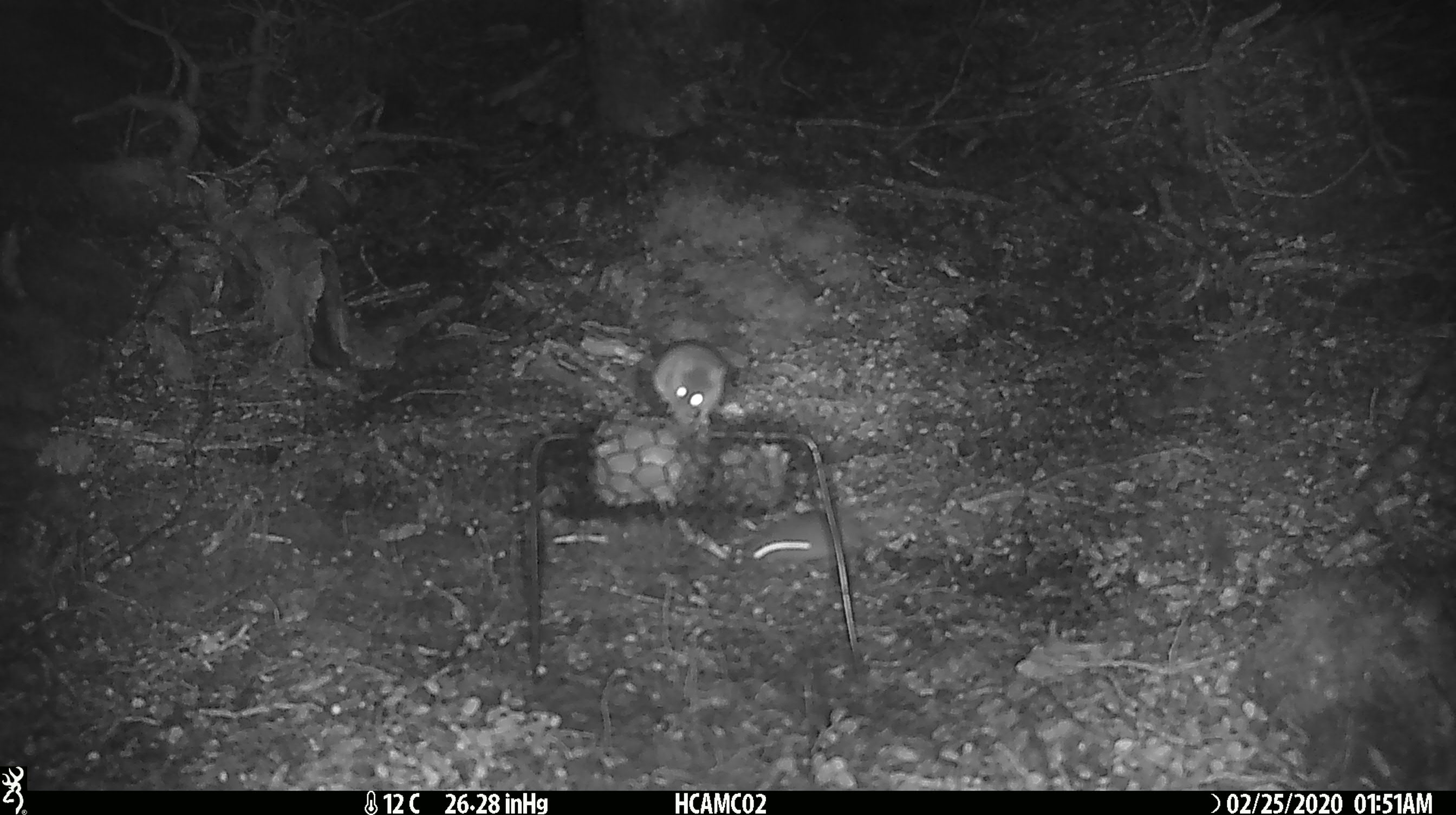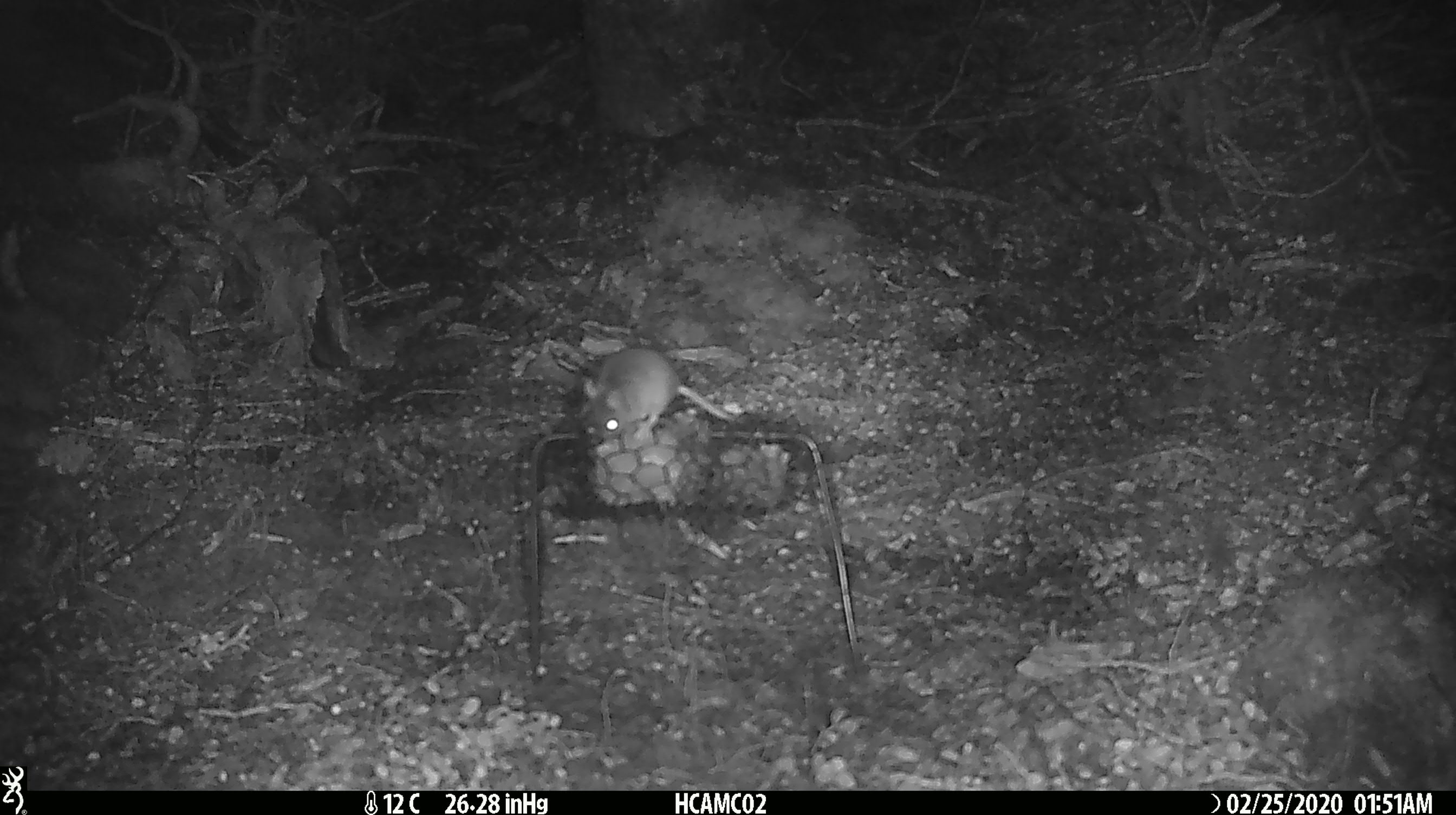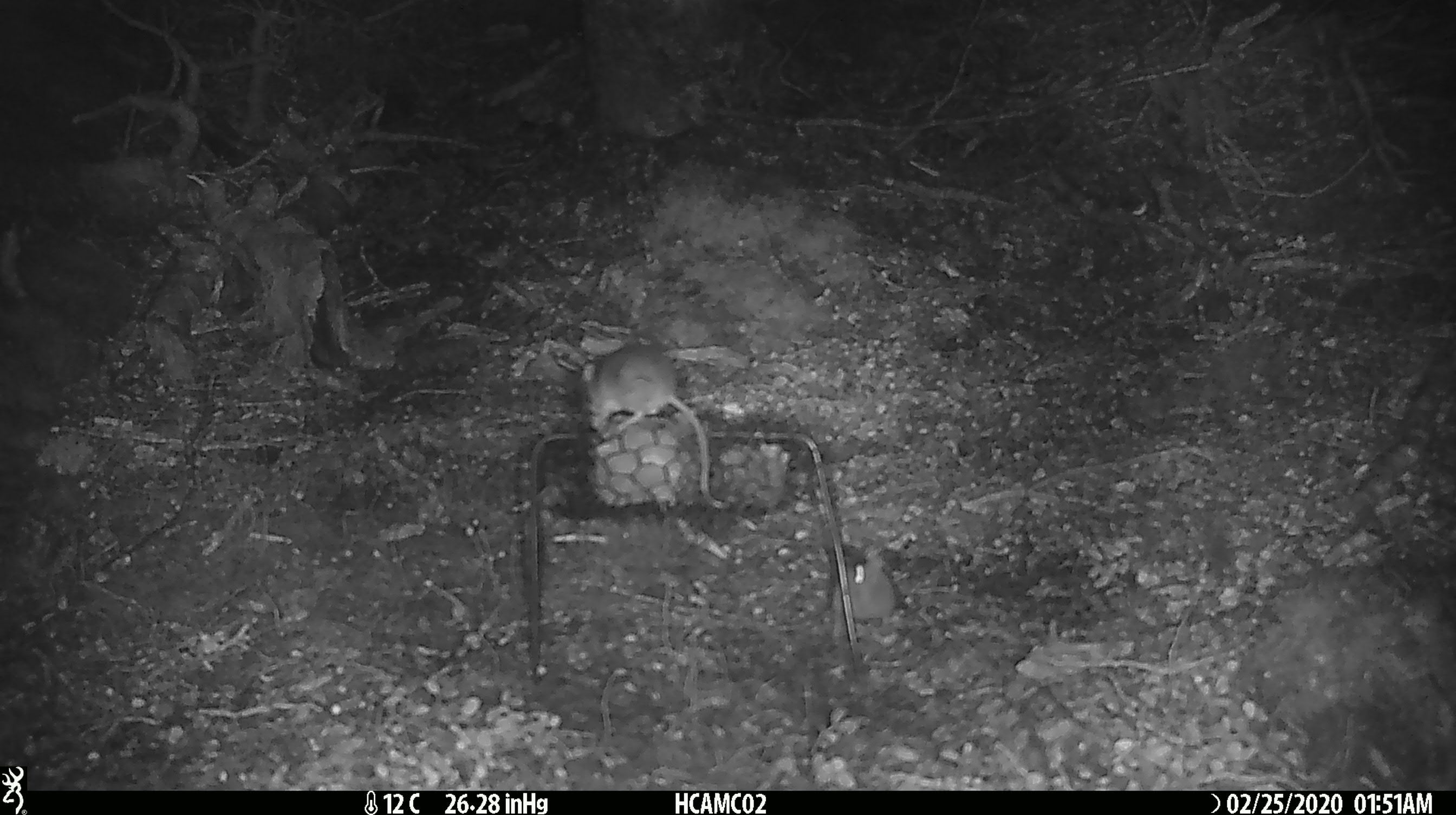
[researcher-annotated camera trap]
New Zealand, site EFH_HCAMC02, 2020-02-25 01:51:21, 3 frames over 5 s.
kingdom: Animalia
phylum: Chordata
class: Mammalia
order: Rodentia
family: Muridae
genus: Mus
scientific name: Mus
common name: mouse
Mouse (Mus).